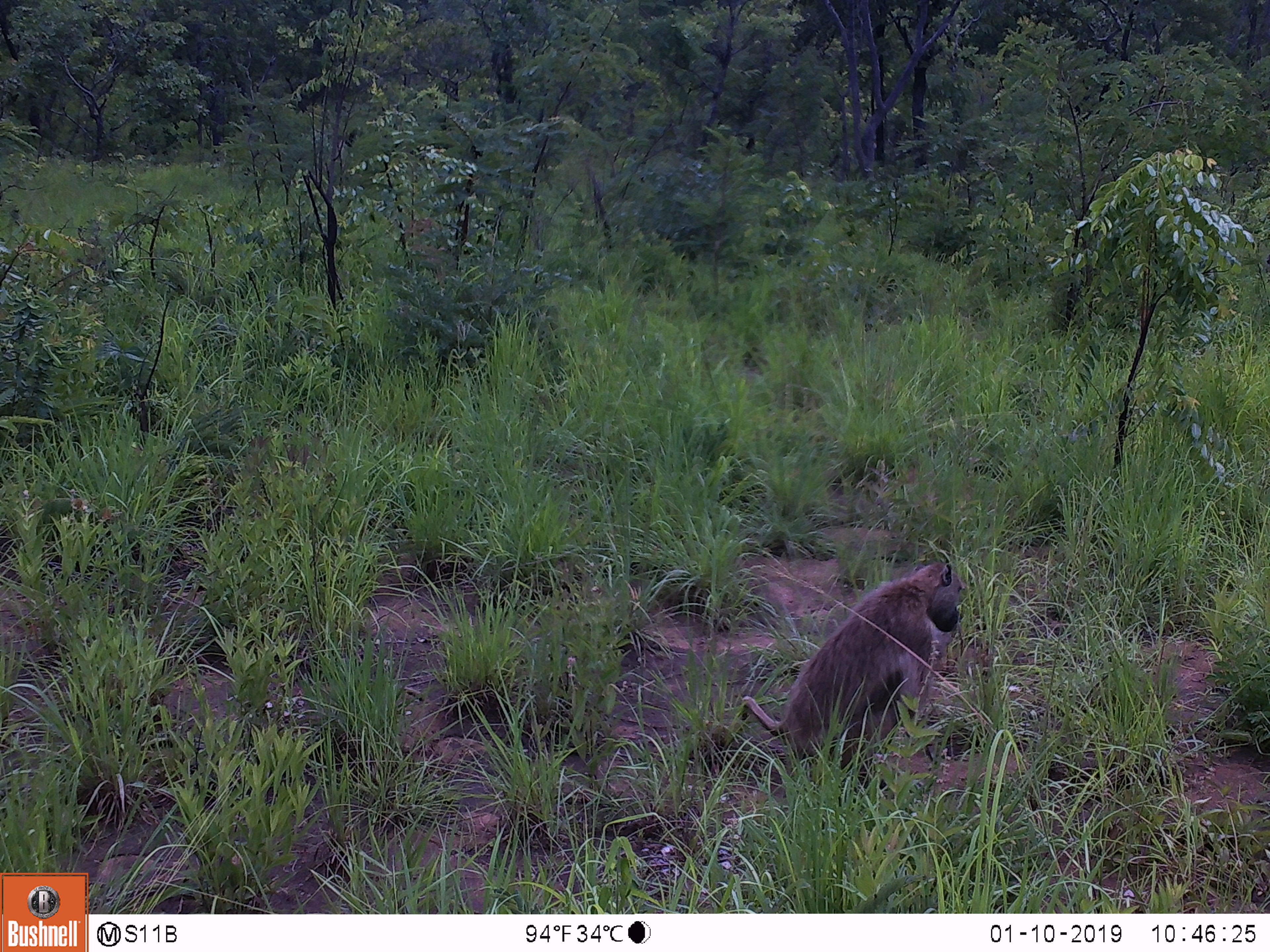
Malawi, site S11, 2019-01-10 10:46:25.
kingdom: Animalia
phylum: Chordata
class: Mammalia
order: Primates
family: Cercopithecidae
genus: Papio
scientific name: Papio cynocephalus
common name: yellow baboon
Yellow baboon (Papio cynocephalus), count 1.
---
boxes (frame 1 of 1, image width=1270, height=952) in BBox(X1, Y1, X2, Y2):
yellow baboon: BBox(730, 545, 980, 789)